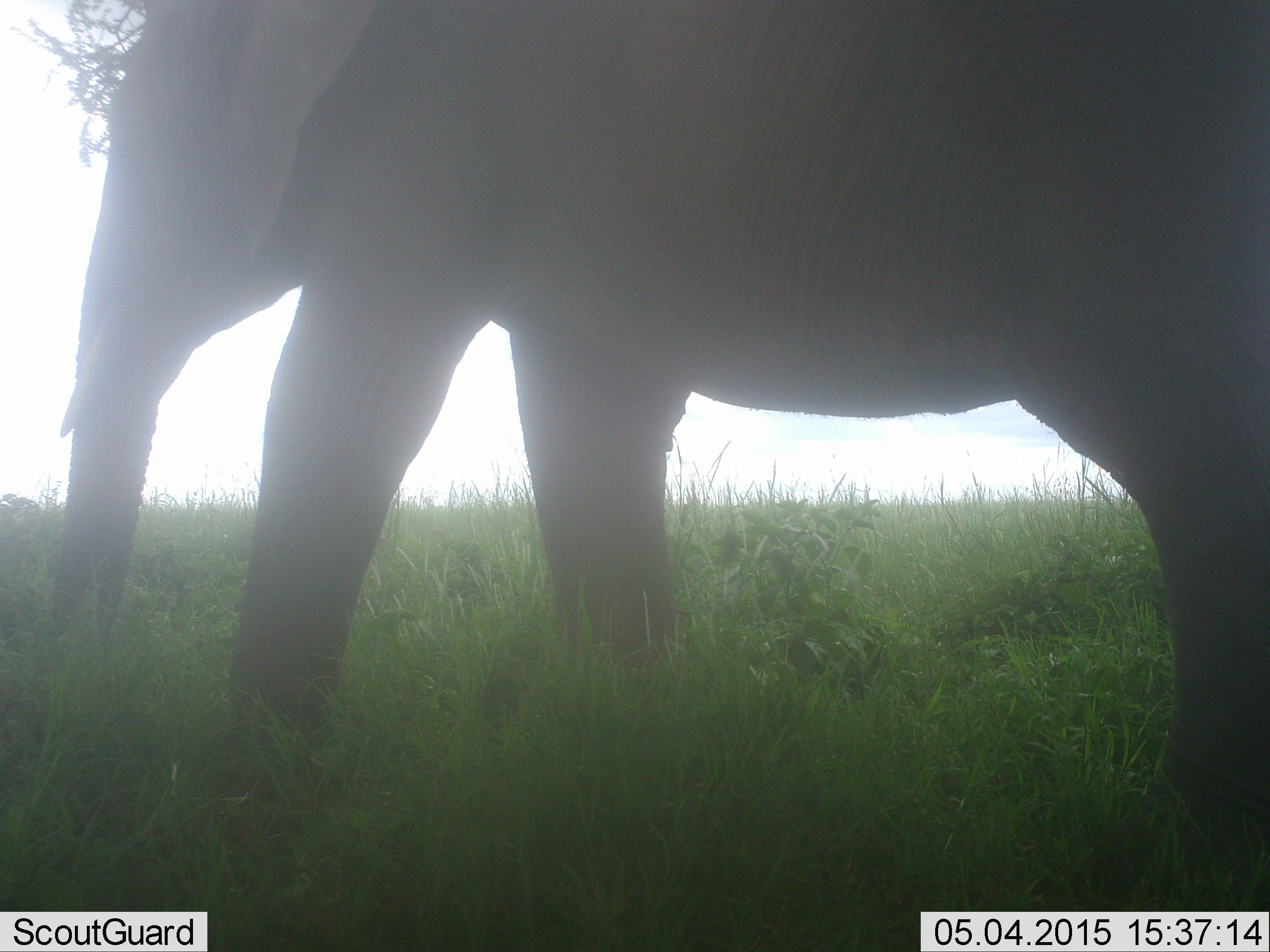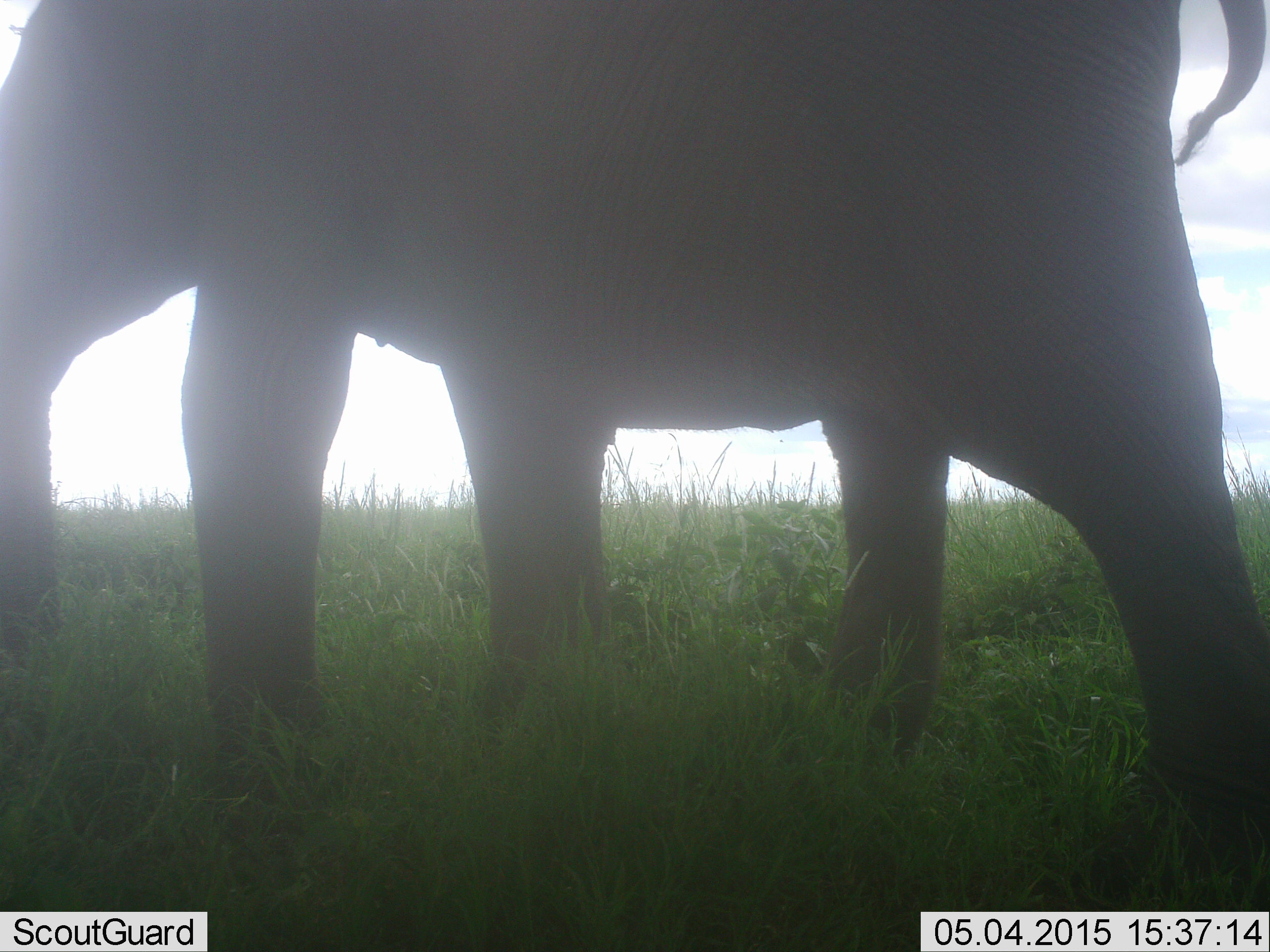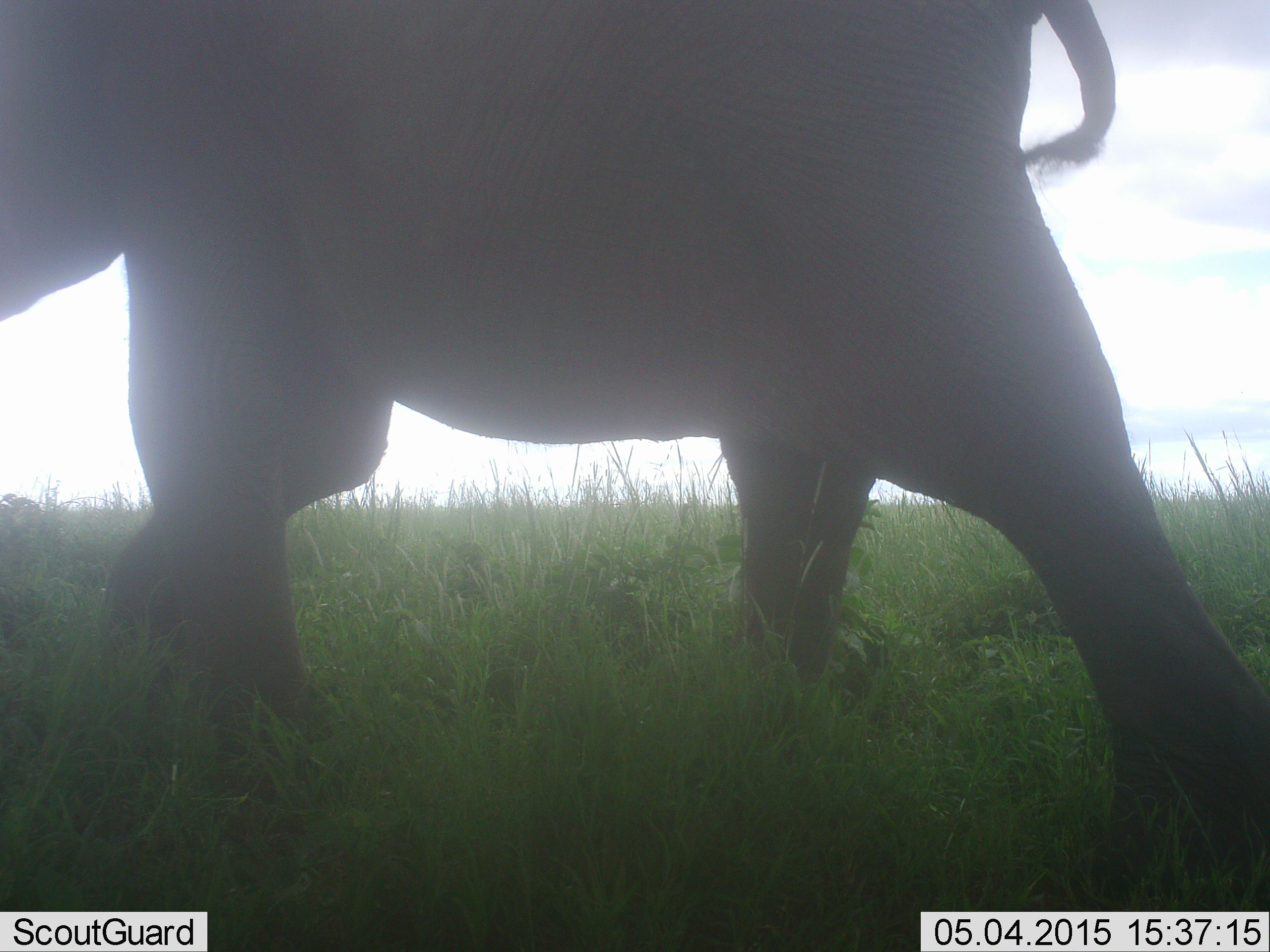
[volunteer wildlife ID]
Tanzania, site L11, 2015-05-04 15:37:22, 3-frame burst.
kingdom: Animalia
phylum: Chordata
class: Mammalia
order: Proboscidea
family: Elephantidae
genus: Loxodonta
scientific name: Loxodonta africana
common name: african bush elephant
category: elephant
Elephant (african bush elephant) (Loxodonta africana), count 1. Behavior (volunteer vote fractions): standing 30%, resting 0%, moving 80%, interacting 0%. Young present (vote fraction): 0%. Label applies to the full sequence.